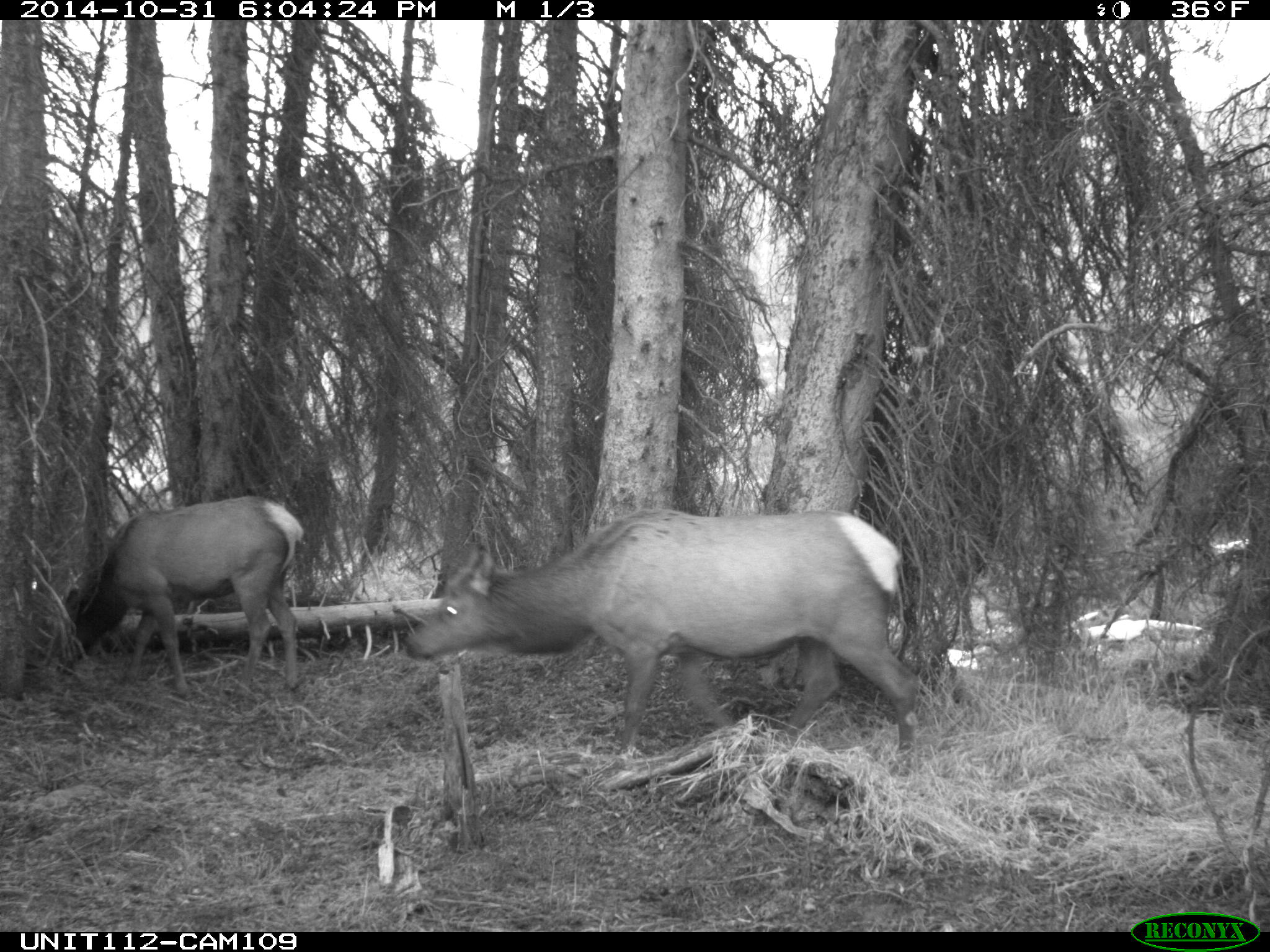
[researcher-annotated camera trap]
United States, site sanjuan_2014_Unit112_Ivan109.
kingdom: Animalia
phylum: Chordata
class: Mammalia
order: Artiodactyla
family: Cervidae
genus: Cervus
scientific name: Cervus elaphus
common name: red deer